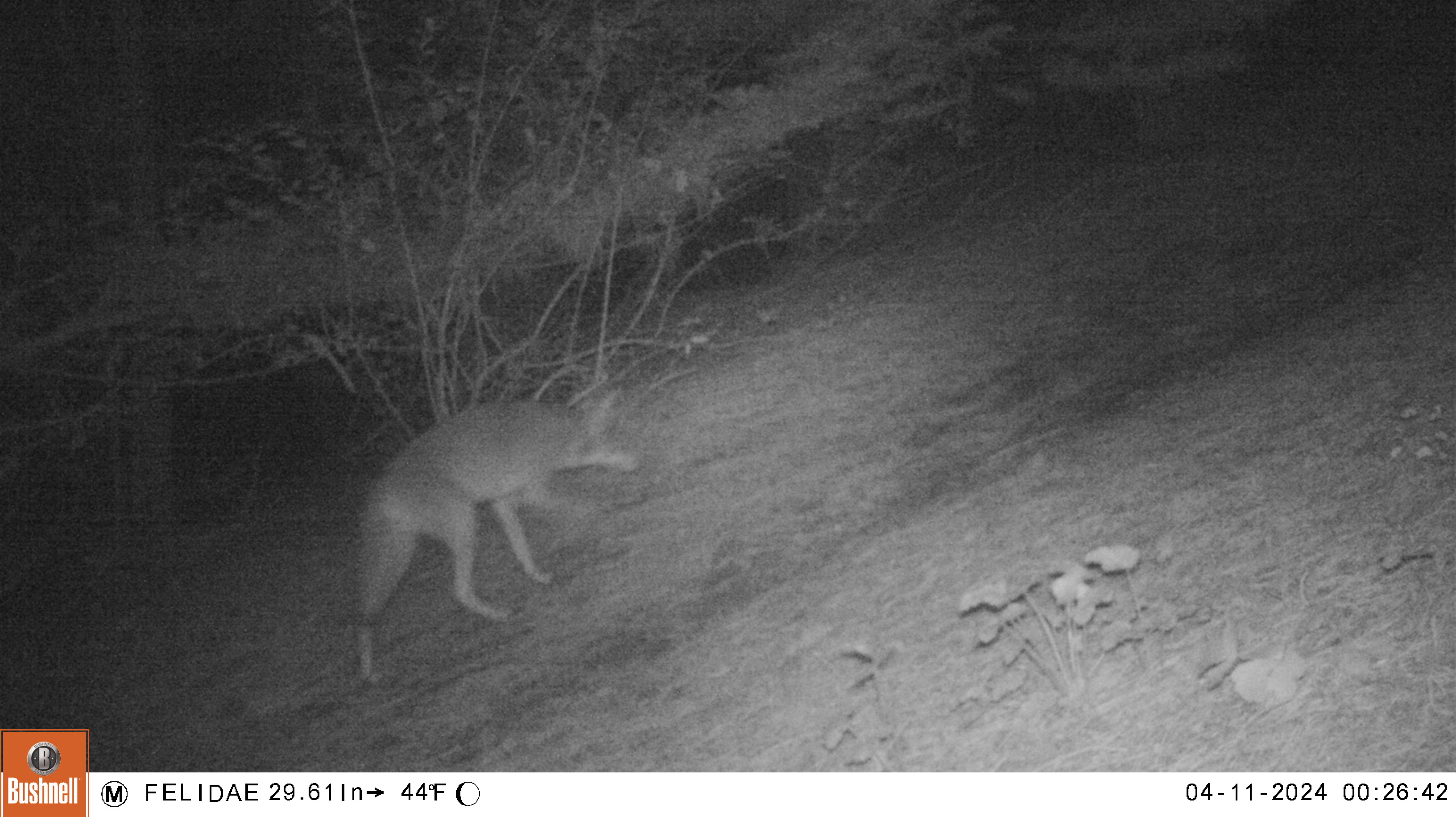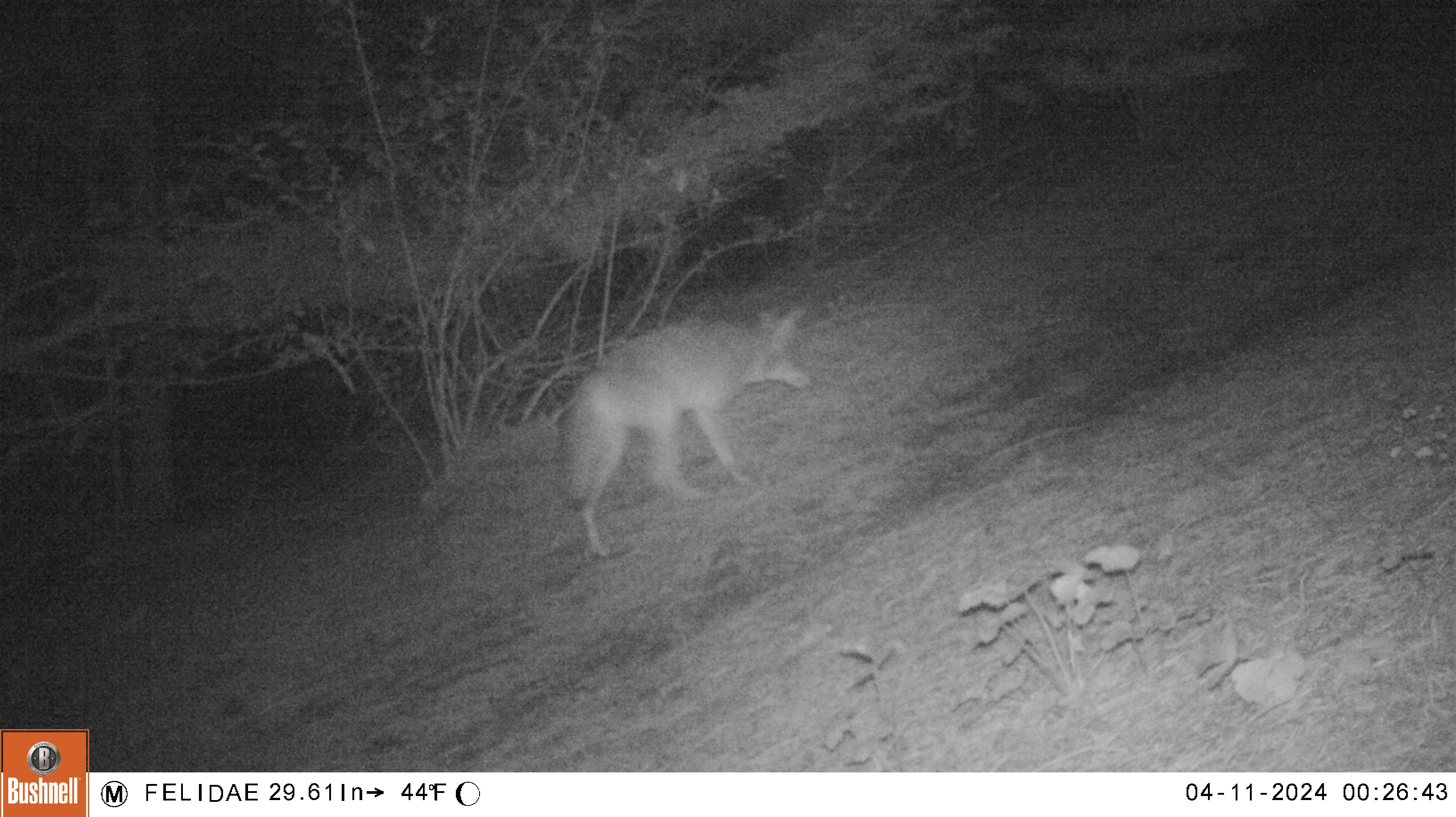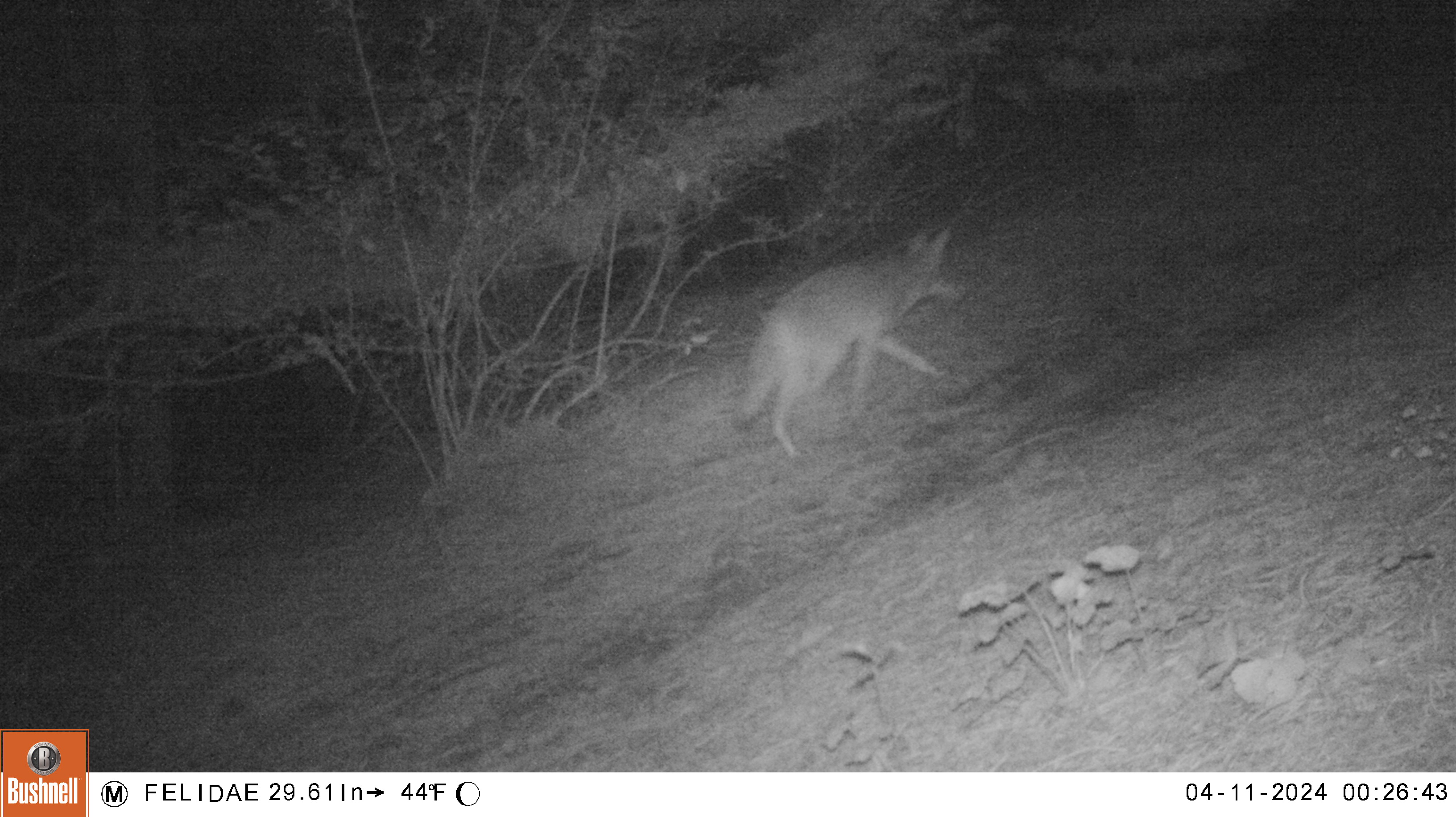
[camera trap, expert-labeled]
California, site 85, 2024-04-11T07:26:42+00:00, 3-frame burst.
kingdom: Animalia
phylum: Chordata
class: Mammalia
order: Carnivora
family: Canidae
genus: Canis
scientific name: Canis latrans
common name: coyote